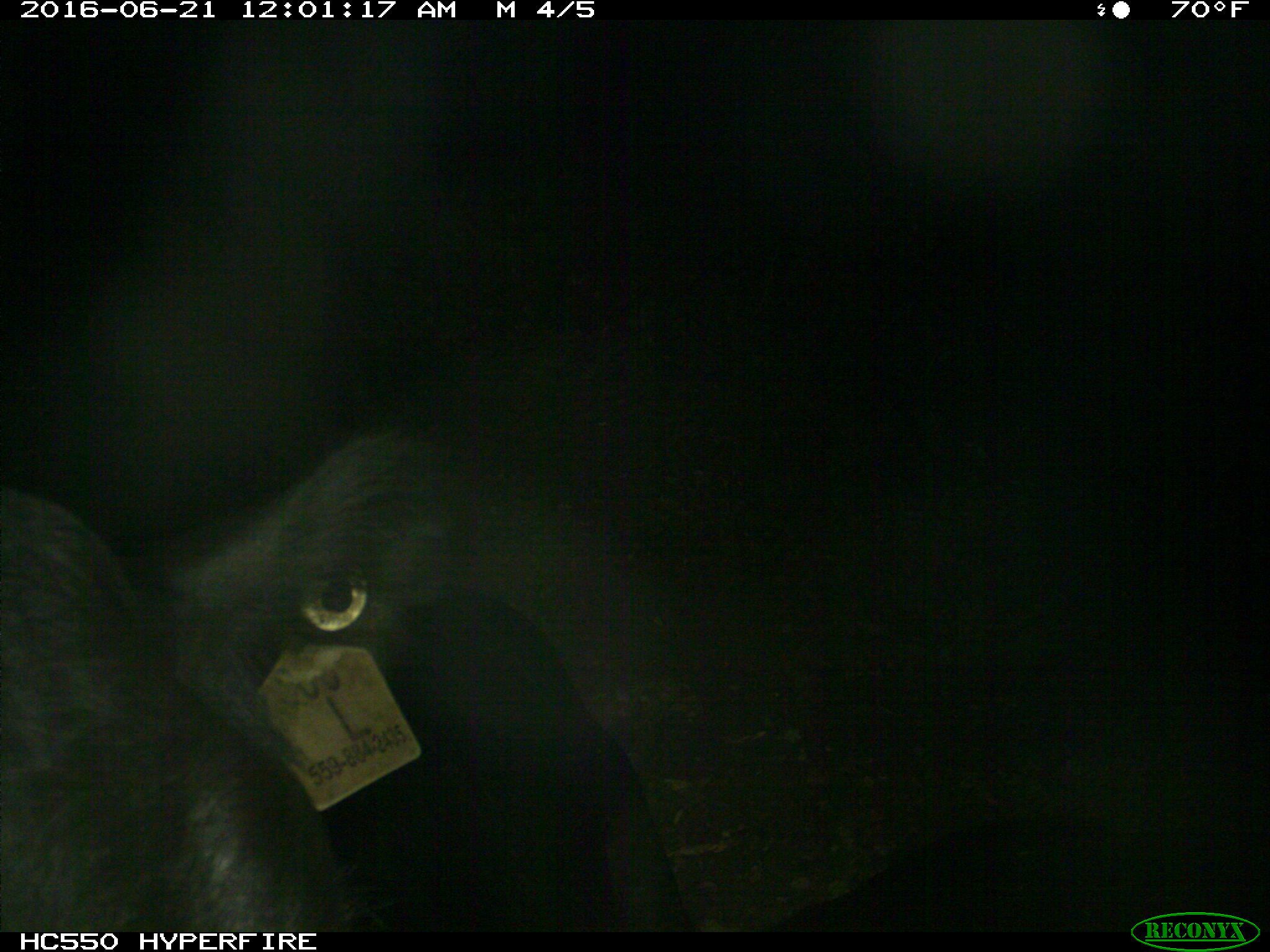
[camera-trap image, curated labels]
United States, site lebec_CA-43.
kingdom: Animalia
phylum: Chordata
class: Mammalia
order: Artiodactyla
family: Bovidae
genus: Bos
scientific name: Bos taurus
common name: domestic cow